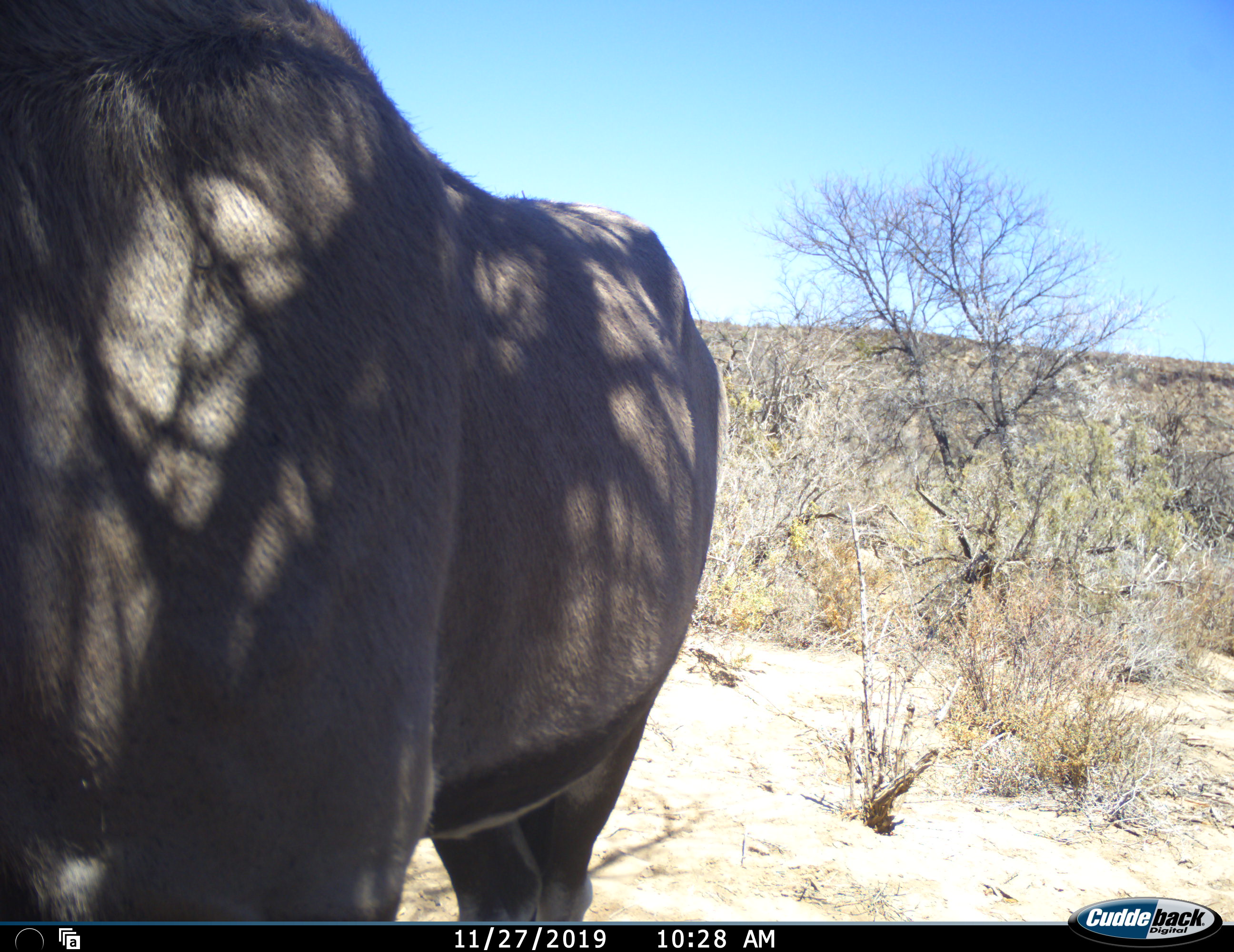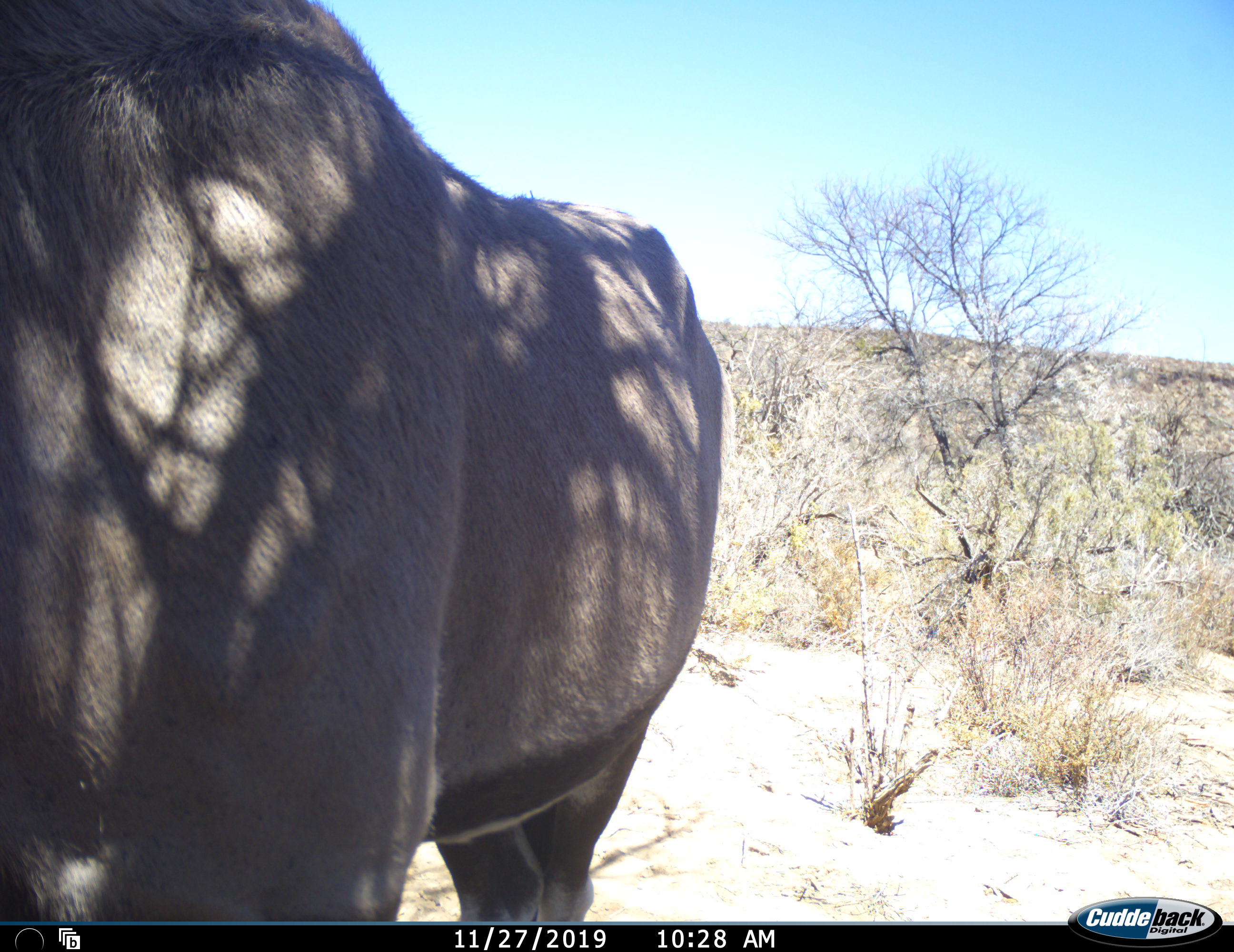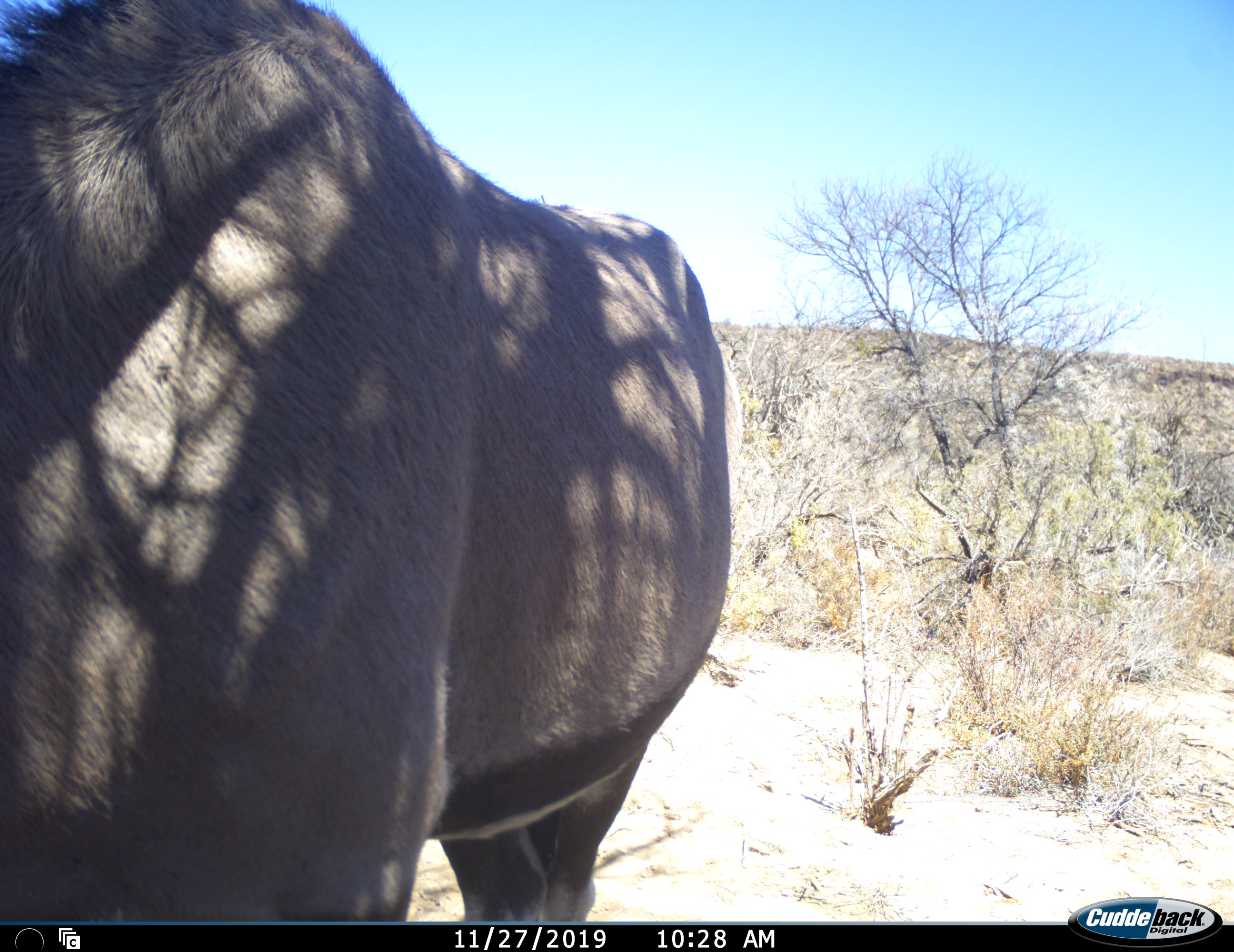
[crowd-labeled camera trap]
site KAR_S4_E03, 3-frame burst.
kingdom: Animalia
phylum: Chordata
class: Mammalia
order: Artiodactyla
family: Bovidae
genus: Oryx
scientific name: Oryx gazella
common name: gemsbok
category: oryx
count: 1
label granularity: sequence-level